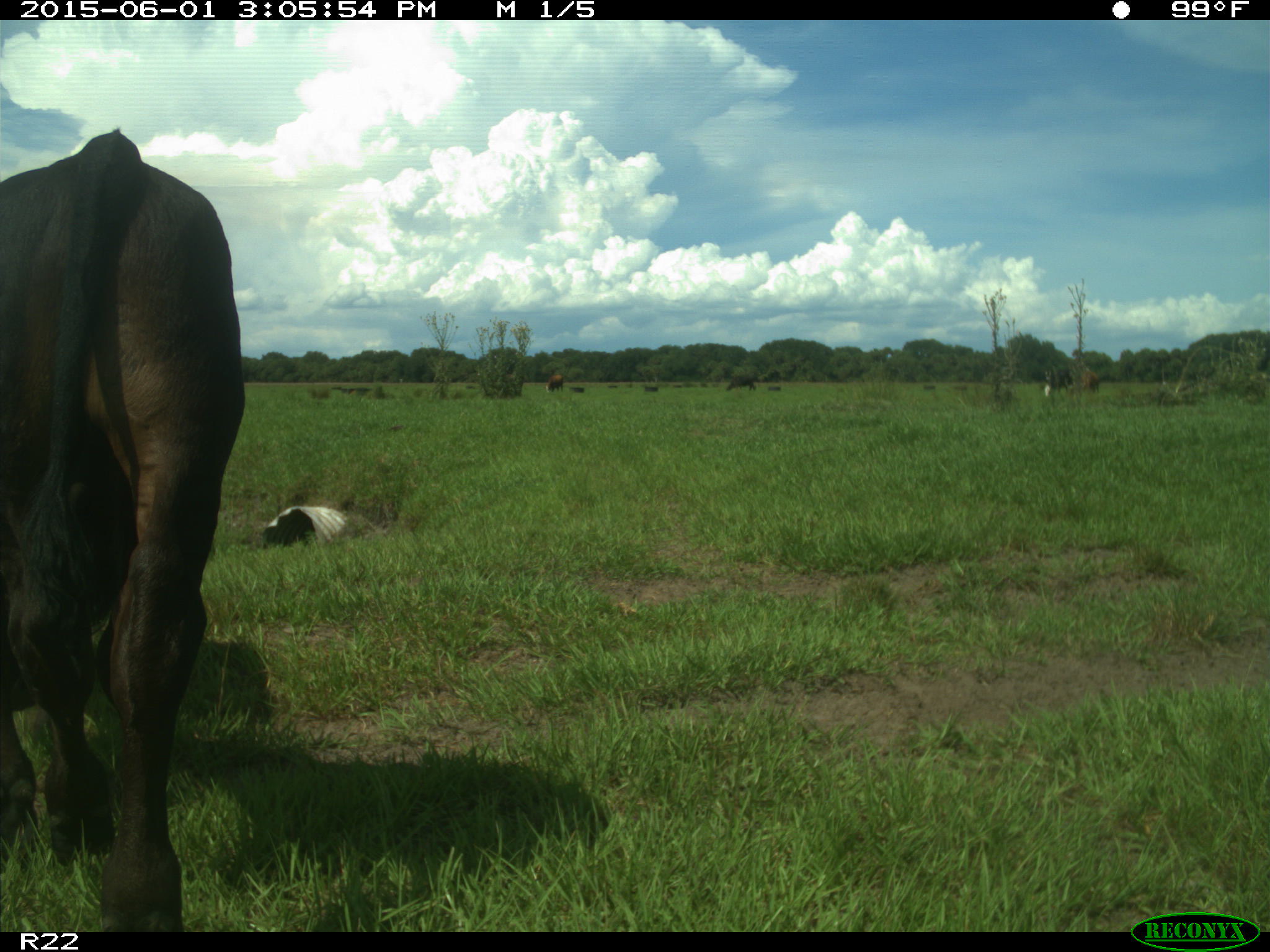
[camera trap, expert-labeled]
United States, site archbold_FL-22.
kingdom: Animalia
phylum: Chordata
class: Mammalia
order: Artiodactyla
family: Bovidae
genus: Bos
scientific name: Bos taurus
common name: domestic cow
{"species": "Bos taurus (domestic cow)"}